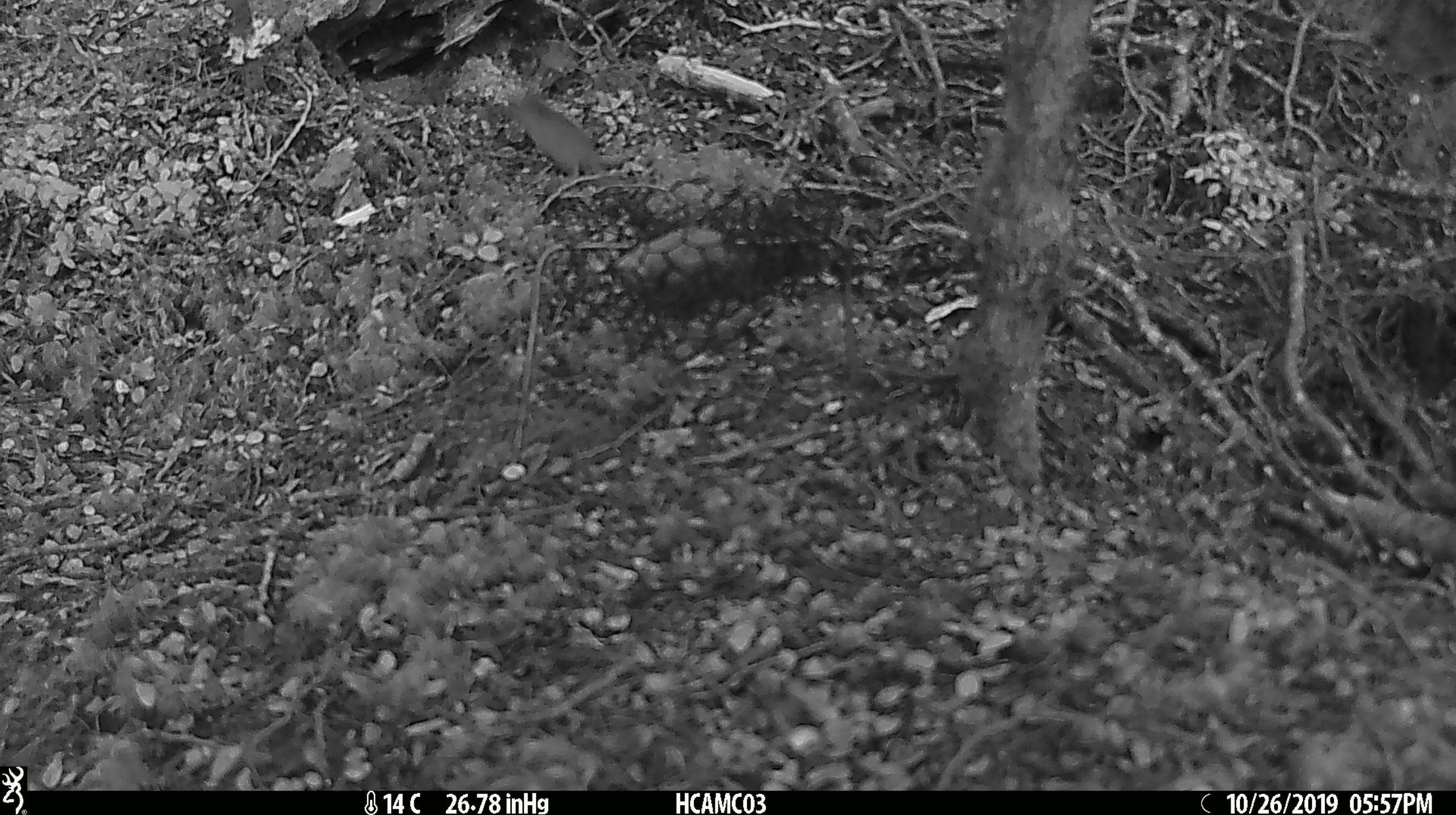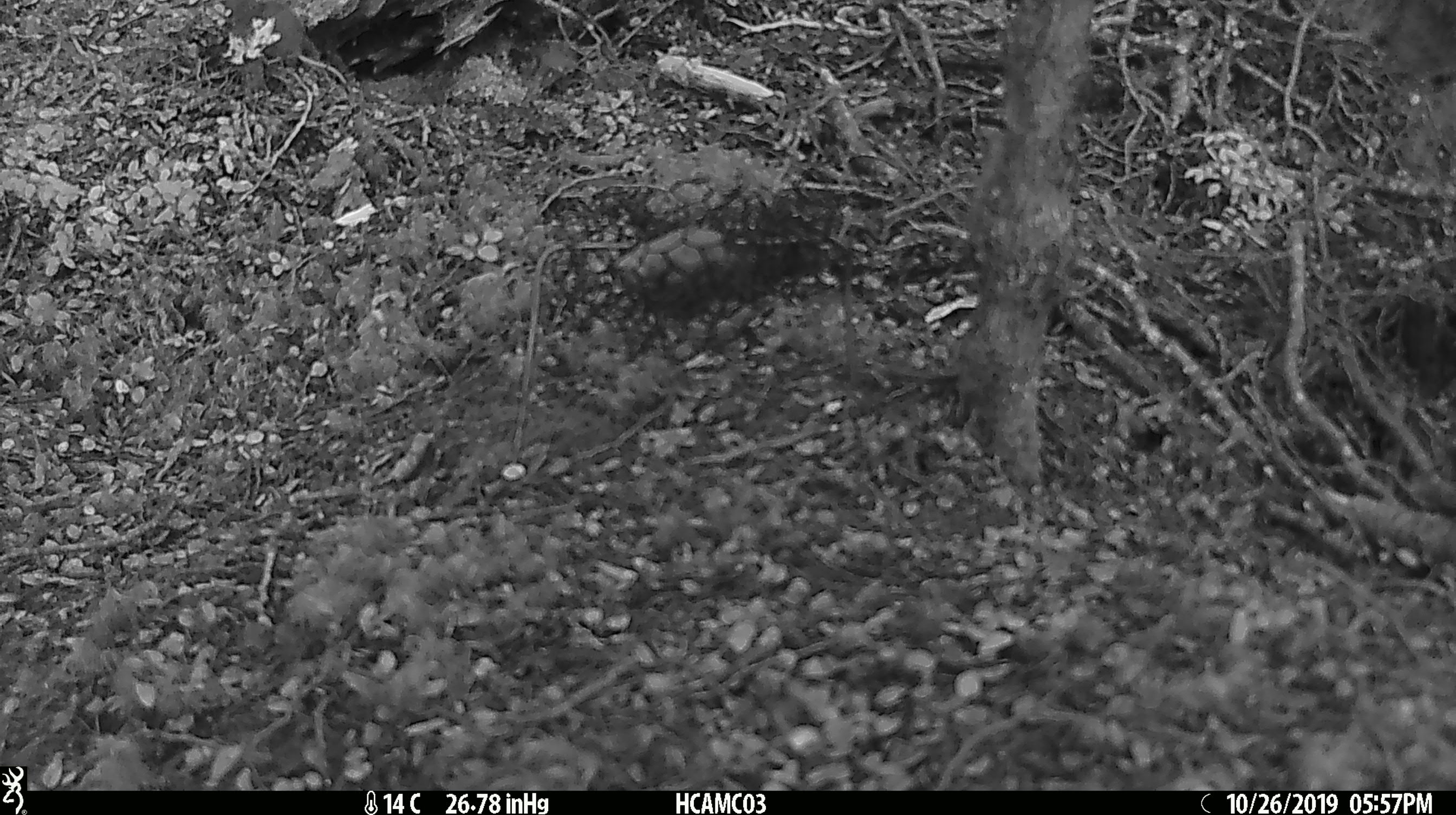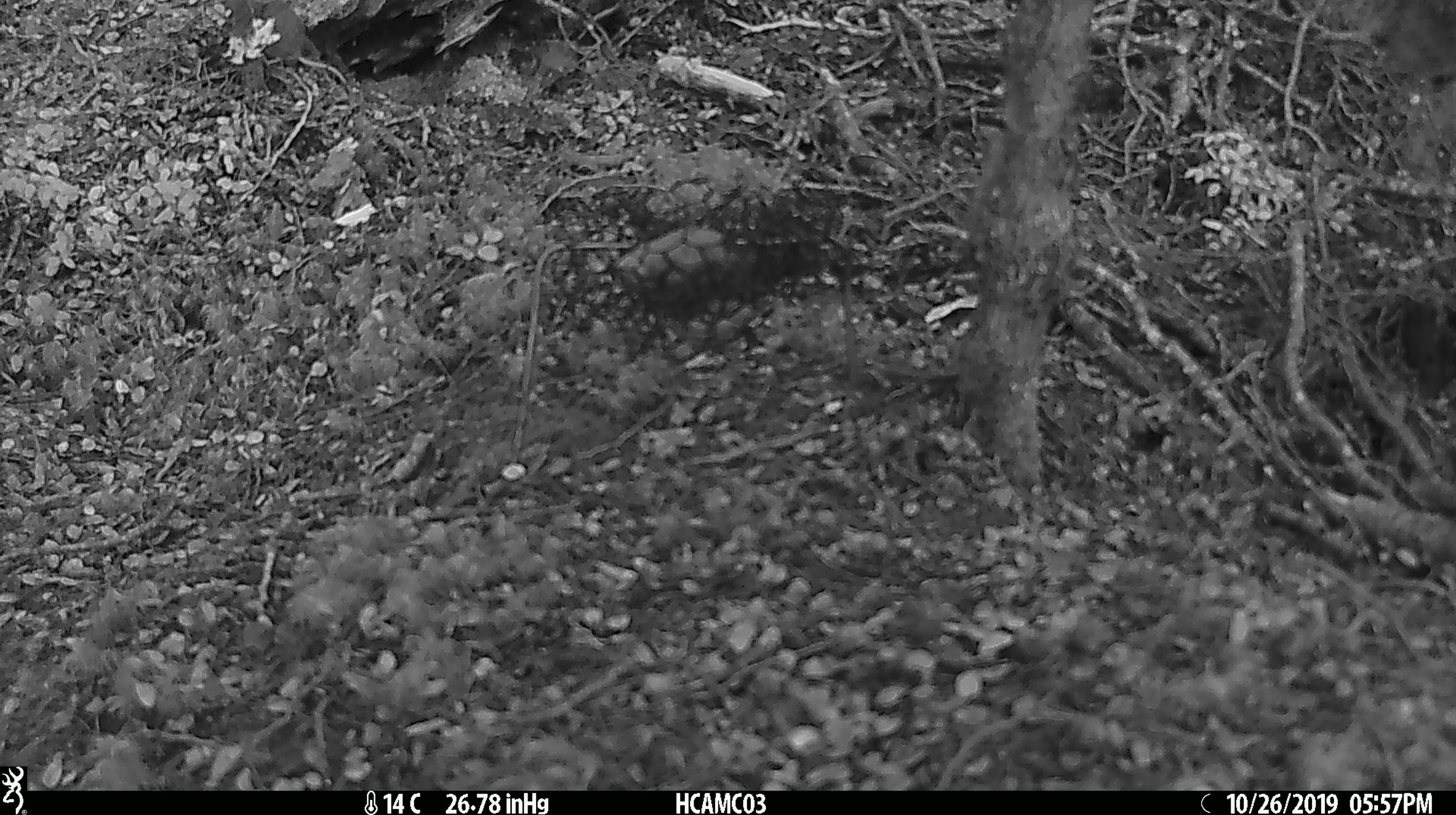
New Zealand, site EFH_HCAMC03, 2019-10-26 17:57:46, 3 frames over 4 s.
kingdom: Animalia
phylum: Chordata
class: Mammalia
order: Rodentia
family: Muridae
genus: Mus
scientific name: Mus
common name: mouse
Mouse (Mus).